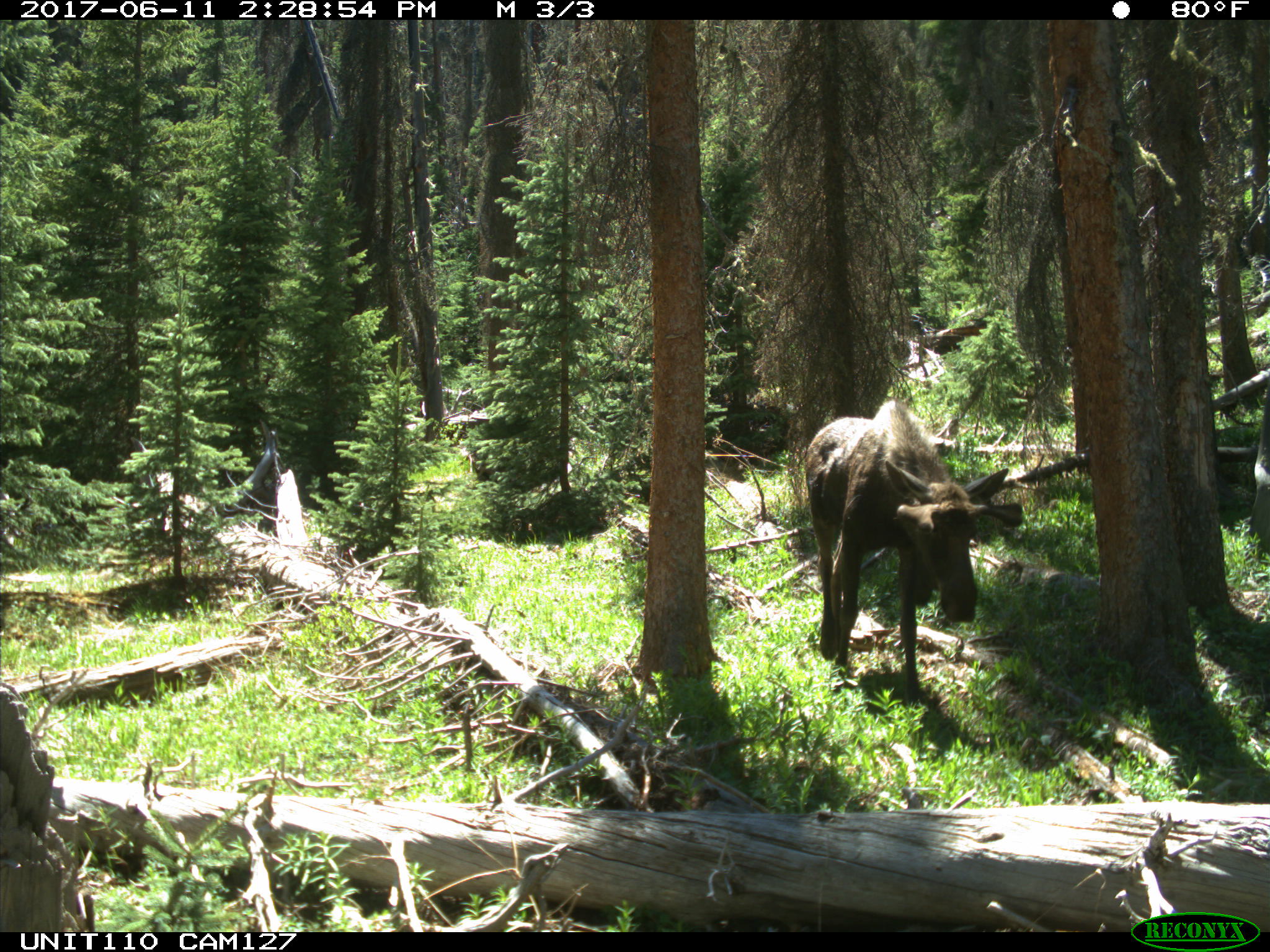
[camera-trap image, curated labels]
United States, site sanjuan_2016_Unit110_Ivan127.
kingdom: Animalia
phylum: Chordata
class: Mammalia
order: Artiodactyla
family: Cervidae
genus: Alces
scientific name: Alces alces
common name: moose